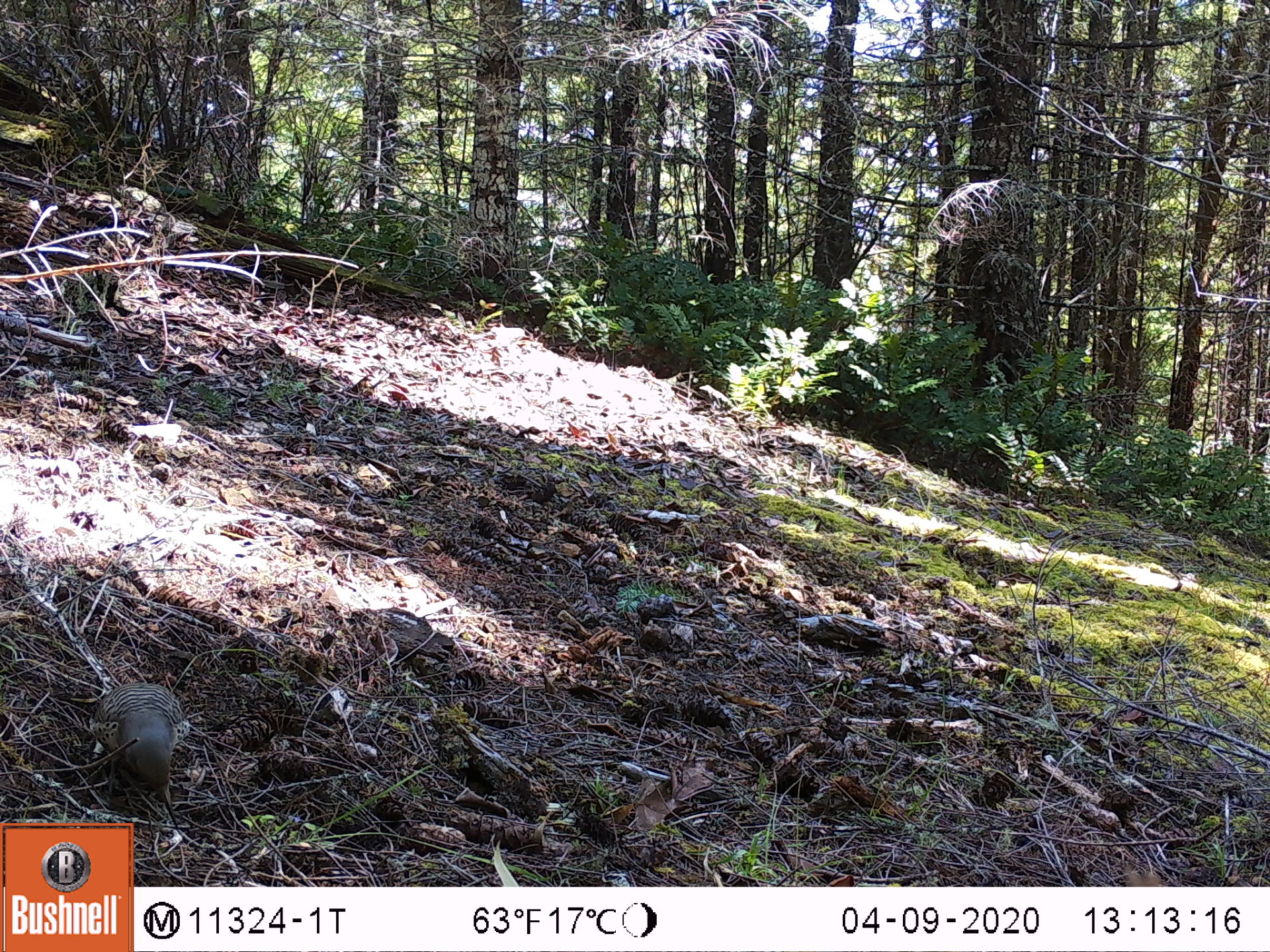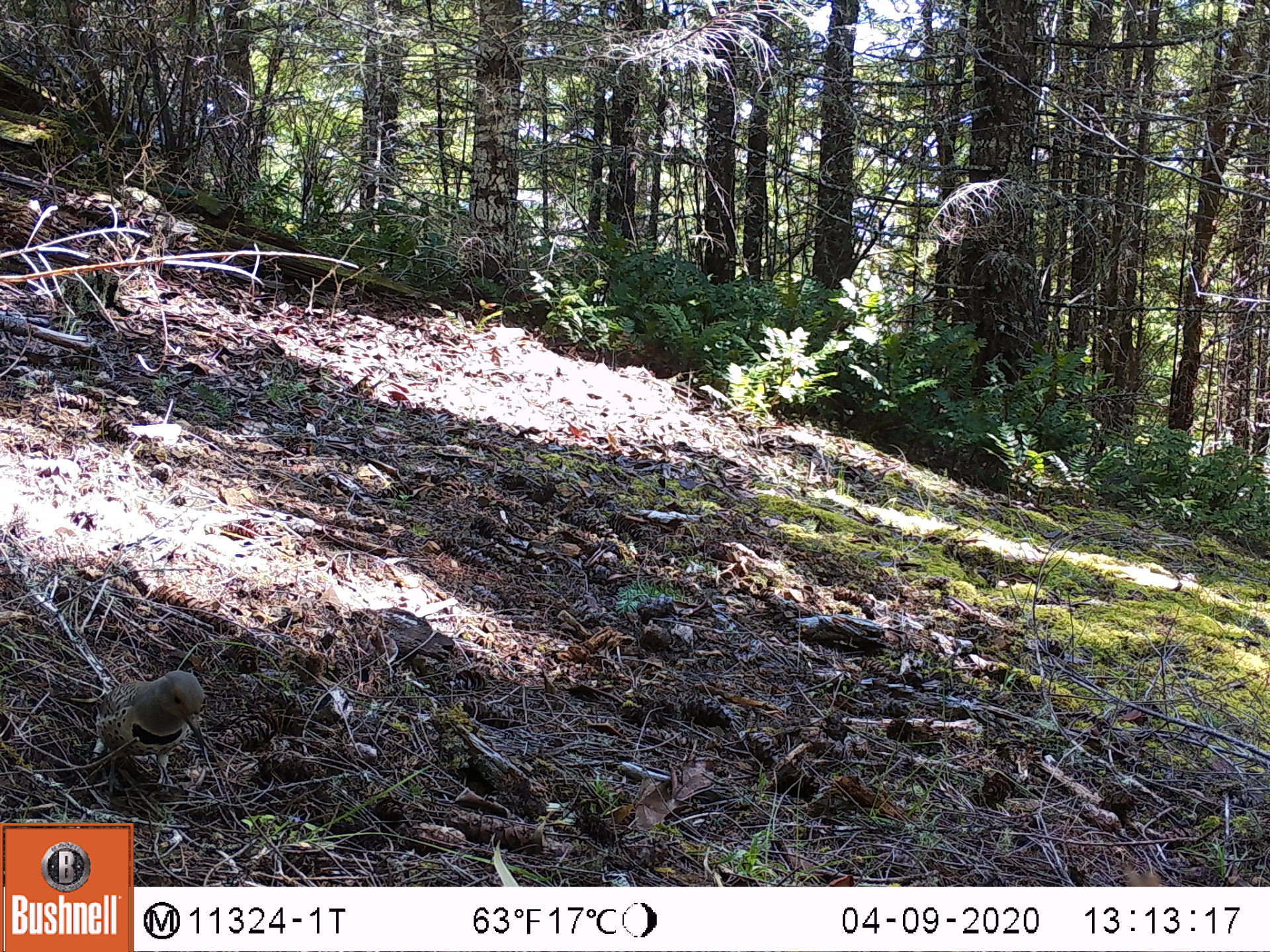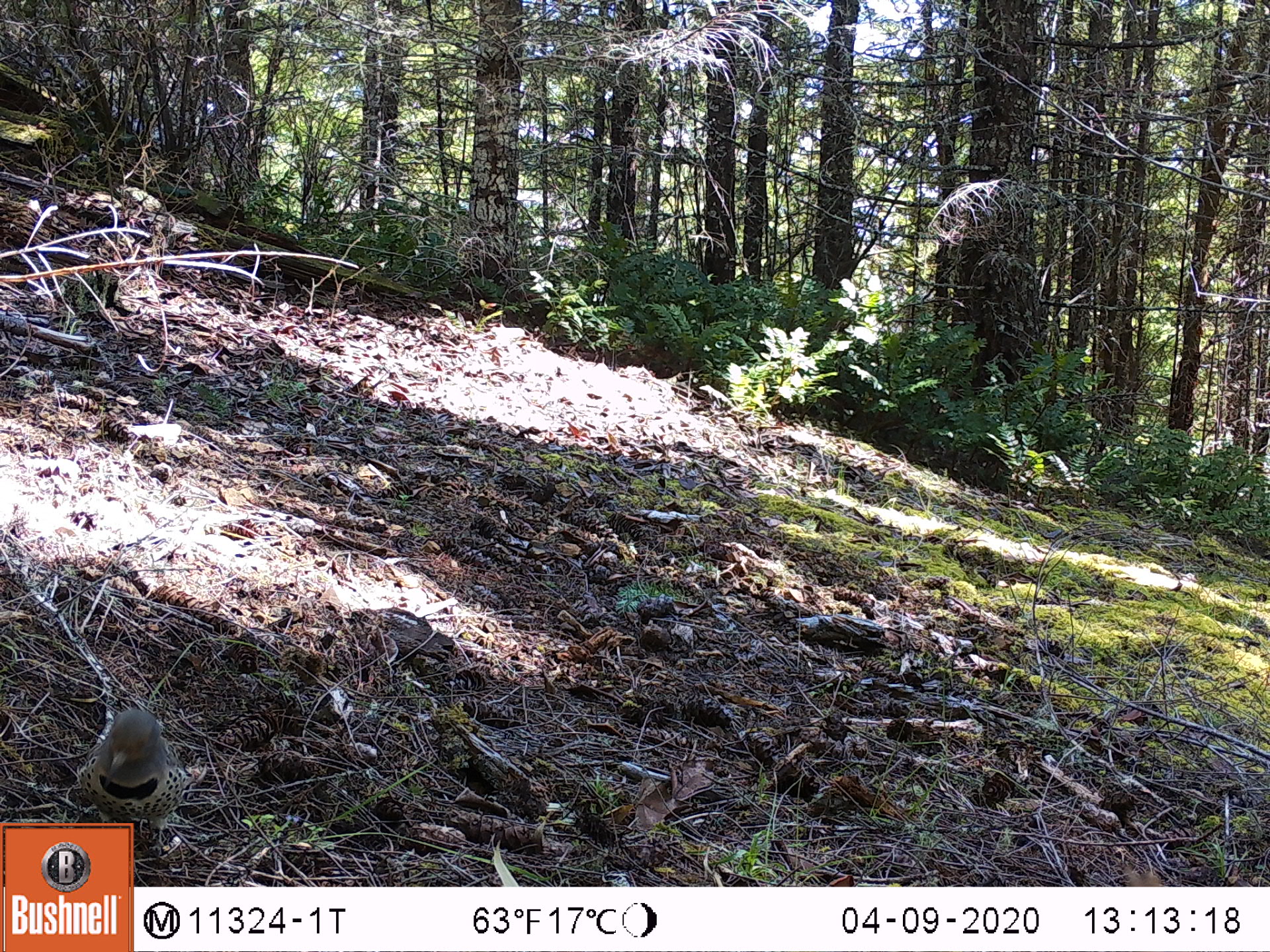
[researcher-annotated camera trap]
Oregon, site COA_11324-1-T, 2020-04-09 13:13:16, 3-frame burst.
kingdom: Animalia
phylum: Chordata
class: Aves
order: Piciformes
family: Picidae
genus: Colaptes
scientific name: Colaptes auratus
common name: northern flicker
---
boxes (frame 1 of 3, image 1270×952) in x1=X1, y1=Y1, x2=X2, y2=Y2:
northern flicker: x1=75, y1=680, x2=198, y2=819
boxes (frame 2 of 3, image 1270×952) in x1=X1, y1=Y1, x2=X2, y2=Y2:
northern flicker: x1=79, y1=665, x2=214, y2=789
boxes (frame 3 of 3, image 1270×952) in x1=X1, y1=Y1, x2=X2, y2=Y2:
northern flicker: x1=77, y1=703, x2=210, y2=820